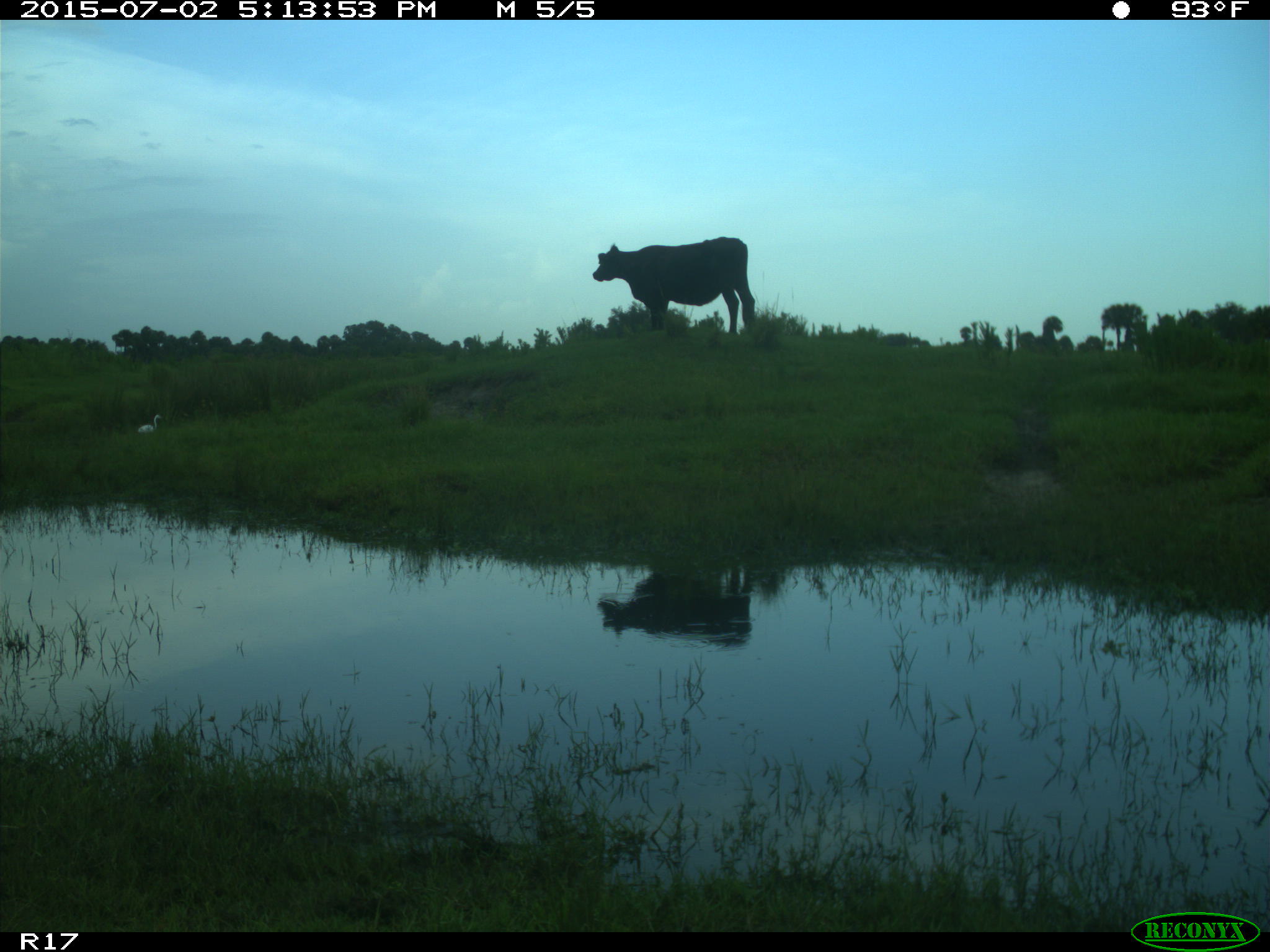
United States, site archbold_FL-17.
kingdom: Animalia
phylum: Chordata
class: Mammalia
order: Artiodactyla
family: Bovidae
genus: Bos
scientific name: Bos taurus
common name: domestic cow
Bos taurus (domestic cow).